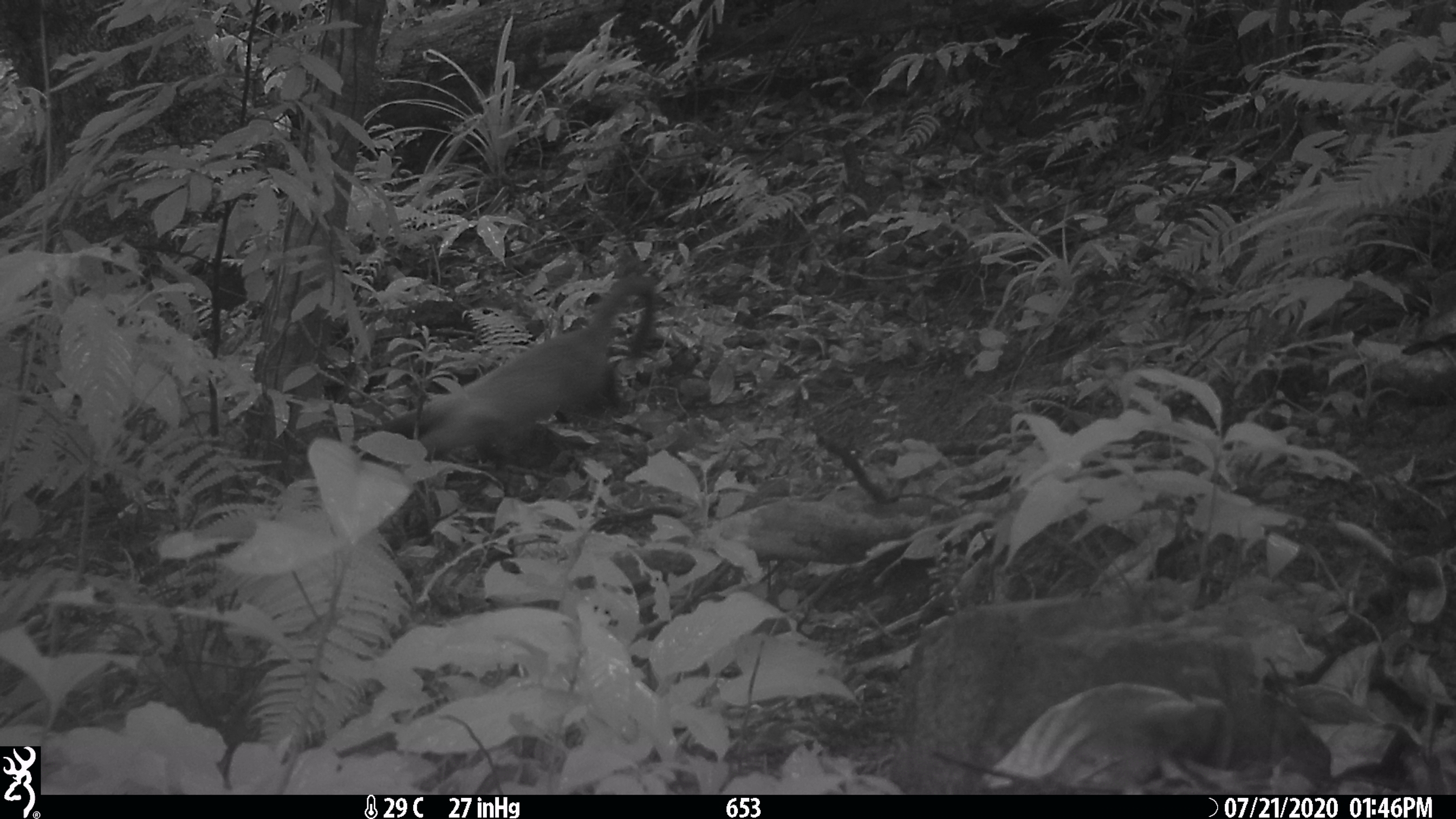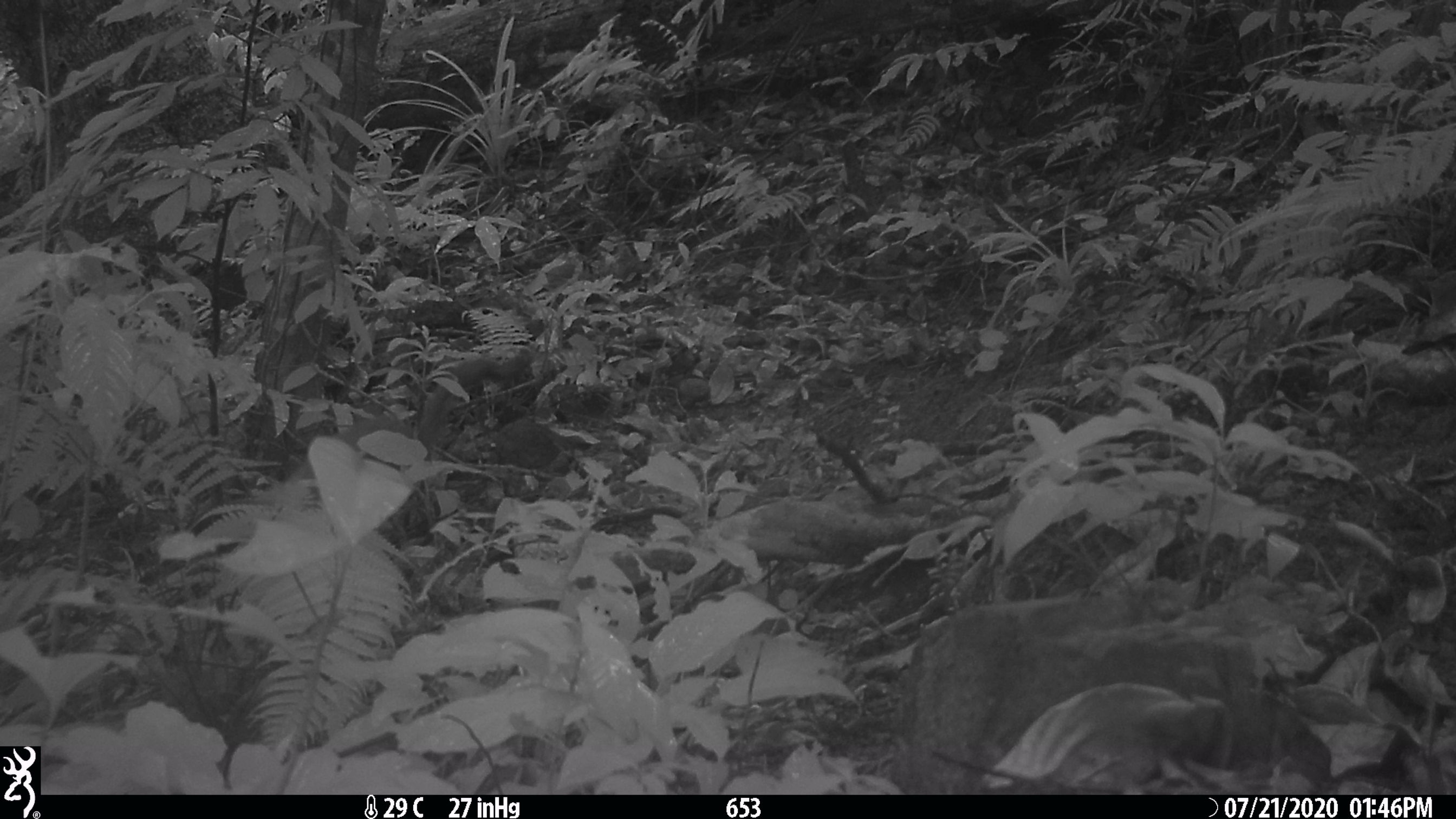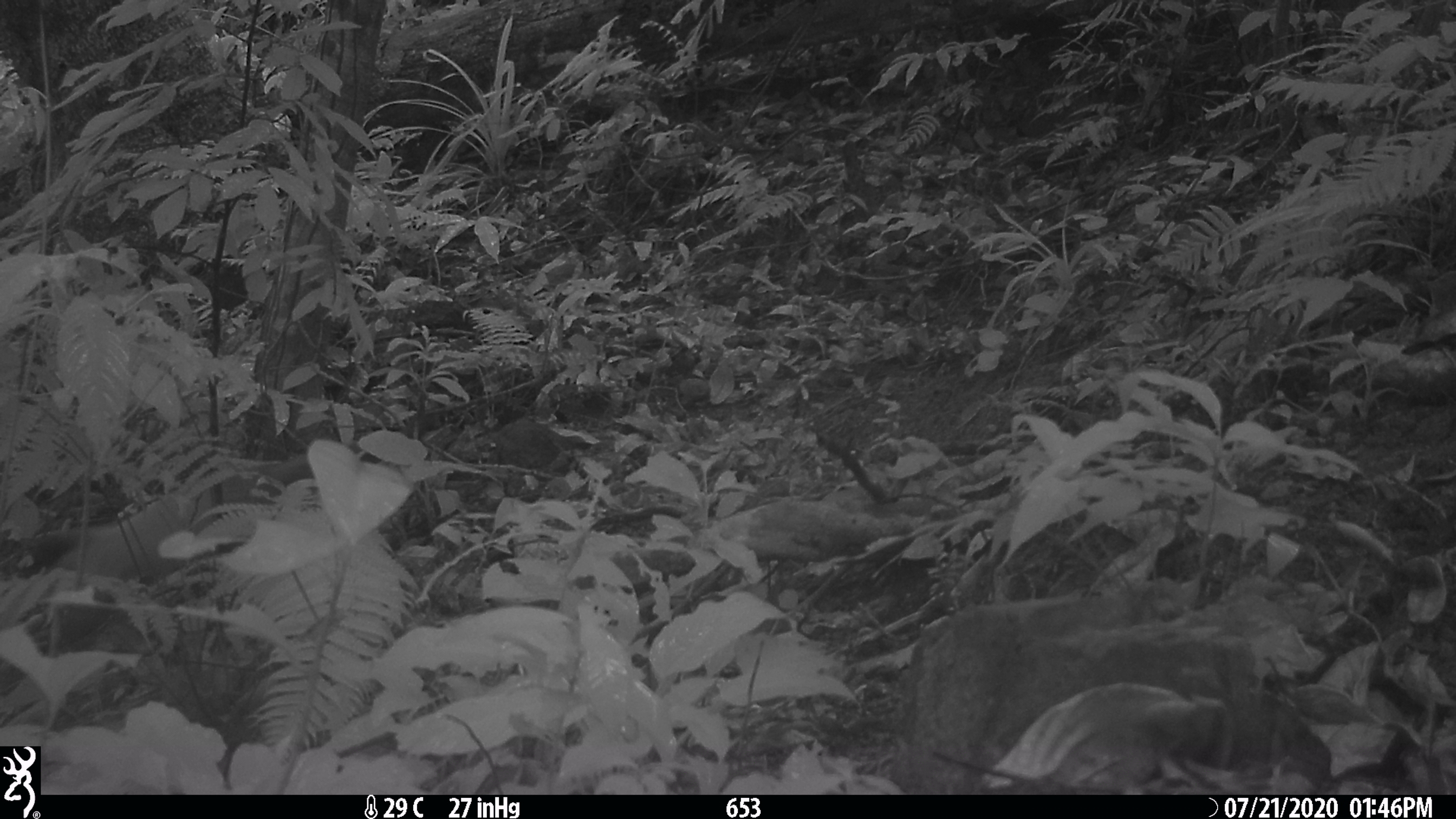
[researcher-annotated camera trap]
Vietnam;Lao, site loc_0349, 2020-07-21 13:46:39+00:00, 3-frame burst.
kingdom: Animalia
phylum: Chordata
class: Mammalia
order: Carnivora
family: Mustelidae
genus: Martes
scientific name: Martes flavigula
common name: yellow-throated marten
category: yellow throated marten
Yellow throated marten (yellow-throated marten) (Martes flavigula). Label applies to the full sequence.